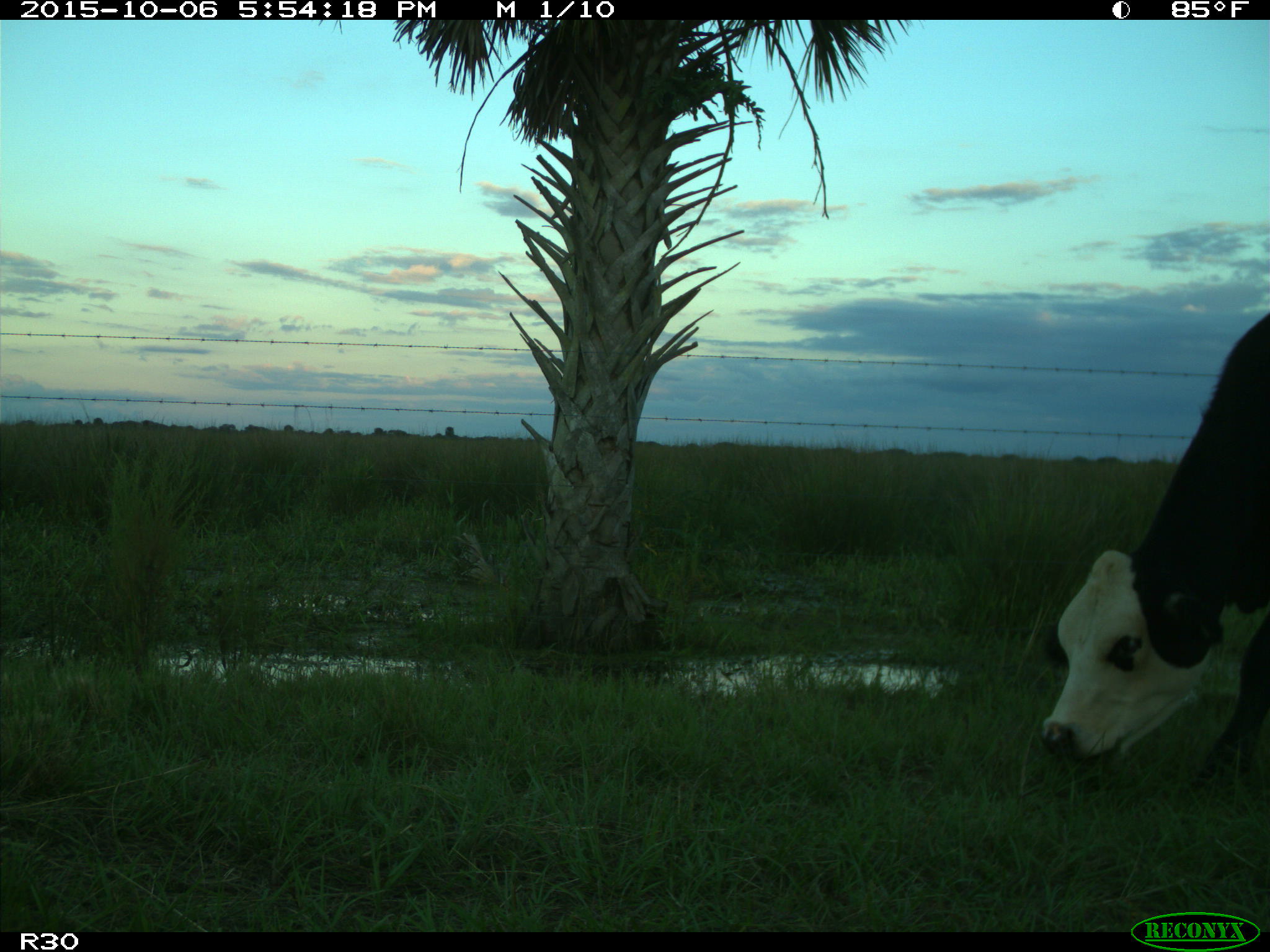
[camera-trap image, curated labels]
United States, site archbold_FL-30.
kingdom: Animalia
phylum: Chordata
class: Mammalia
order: Artiodactyla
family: Bovidae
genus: Bos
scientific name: Bos taurus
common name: domestic cow